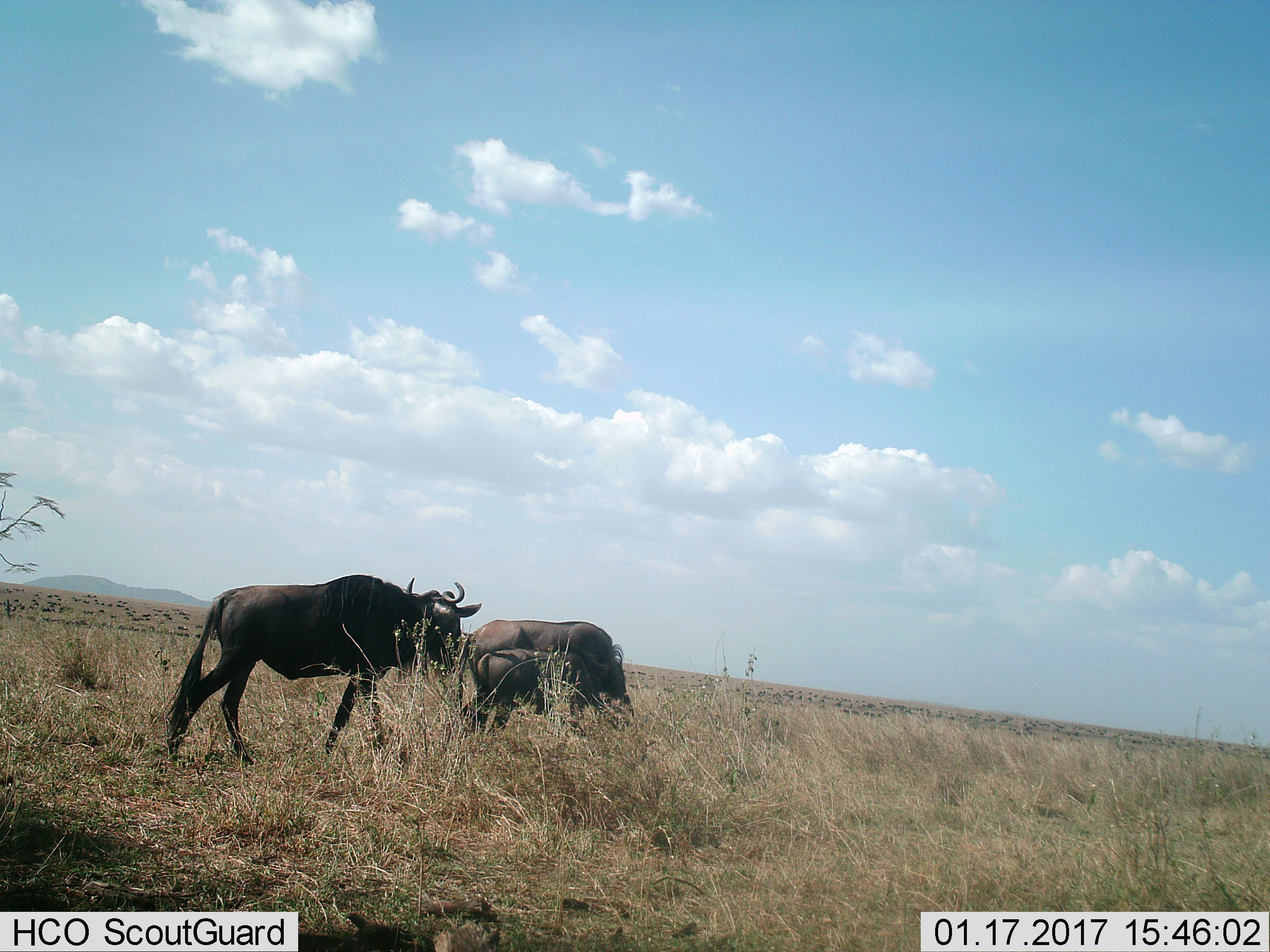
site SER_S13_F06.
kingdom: Animalia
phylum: Chordata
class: Mammalia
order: Artiodactyla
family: Bovidae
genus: Connochaetes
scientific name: Connochaetes taurinus taurinus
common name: blue wildebeest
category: wildebeestblue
Wildebeestblue (blue wildebeest) (Connochaetes taurinus taurinus), count 51+. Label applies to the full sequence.